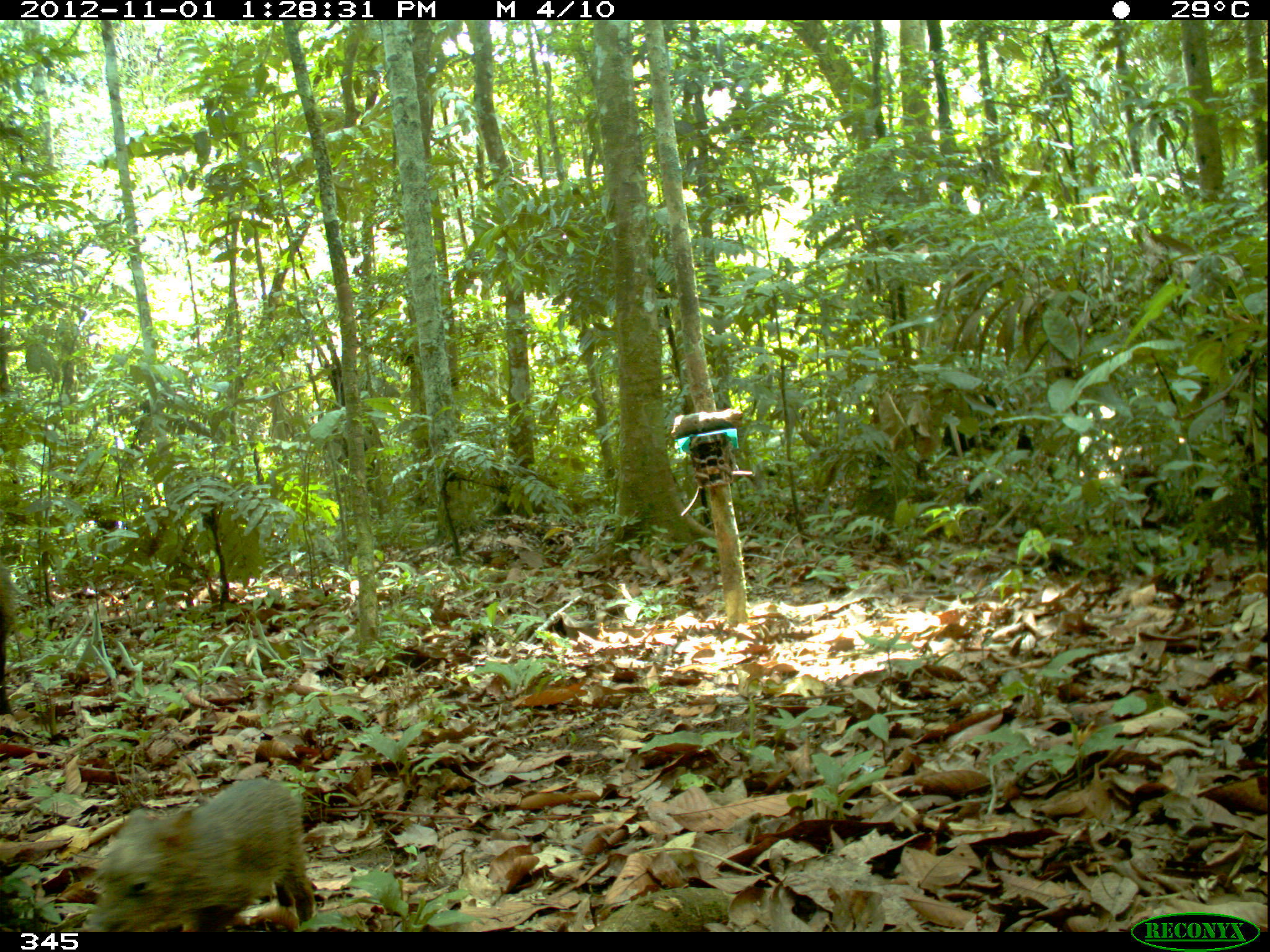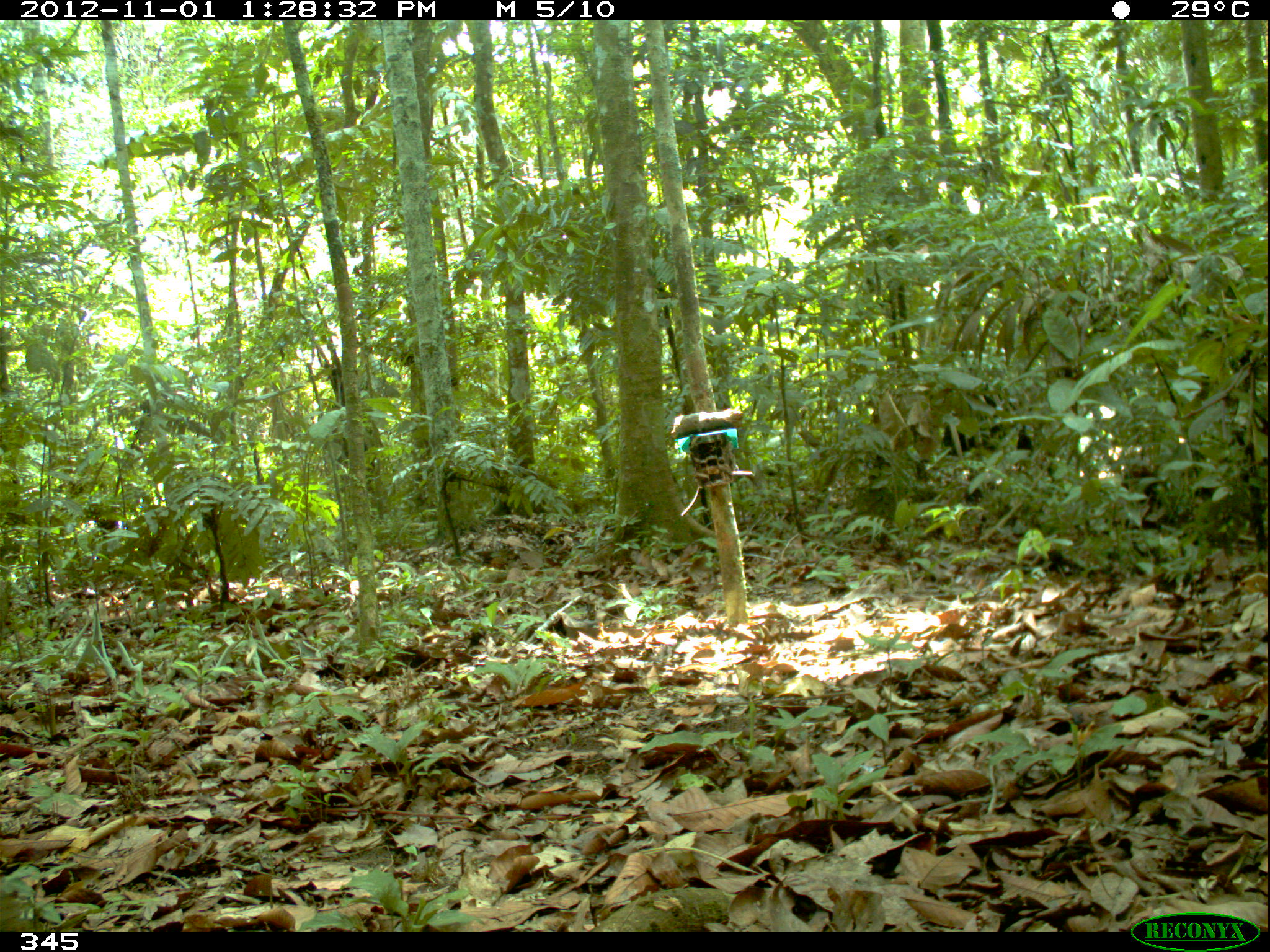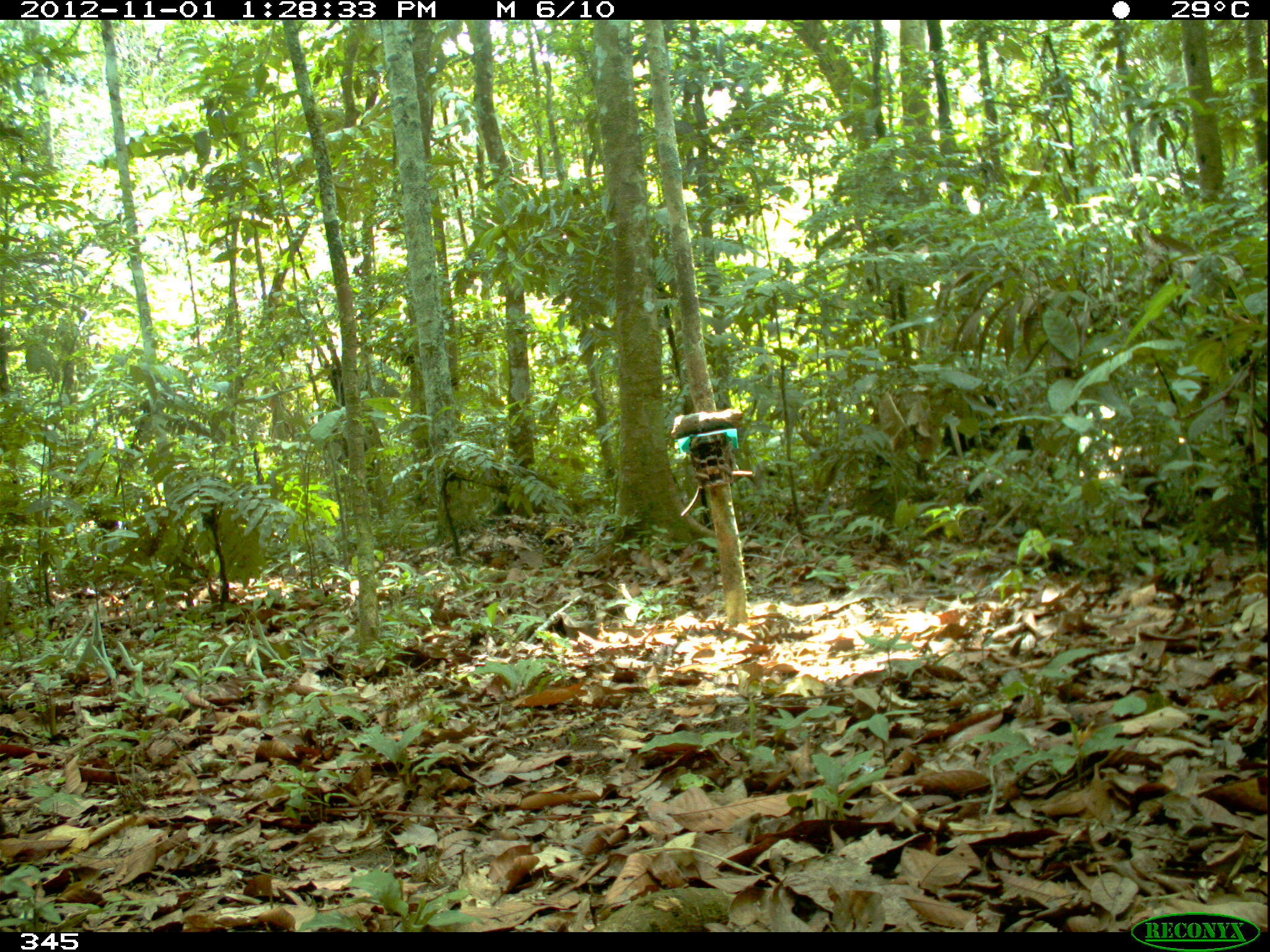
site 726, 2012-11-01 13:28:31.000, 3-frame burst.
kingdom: Animalia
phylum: Chordata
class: Mammalia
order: Artiodactyla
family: Tayassuidae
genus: Pecari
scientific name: Pecari tajacu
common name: collared peccary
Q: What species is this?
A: Pecari tajacu (collared peccary).